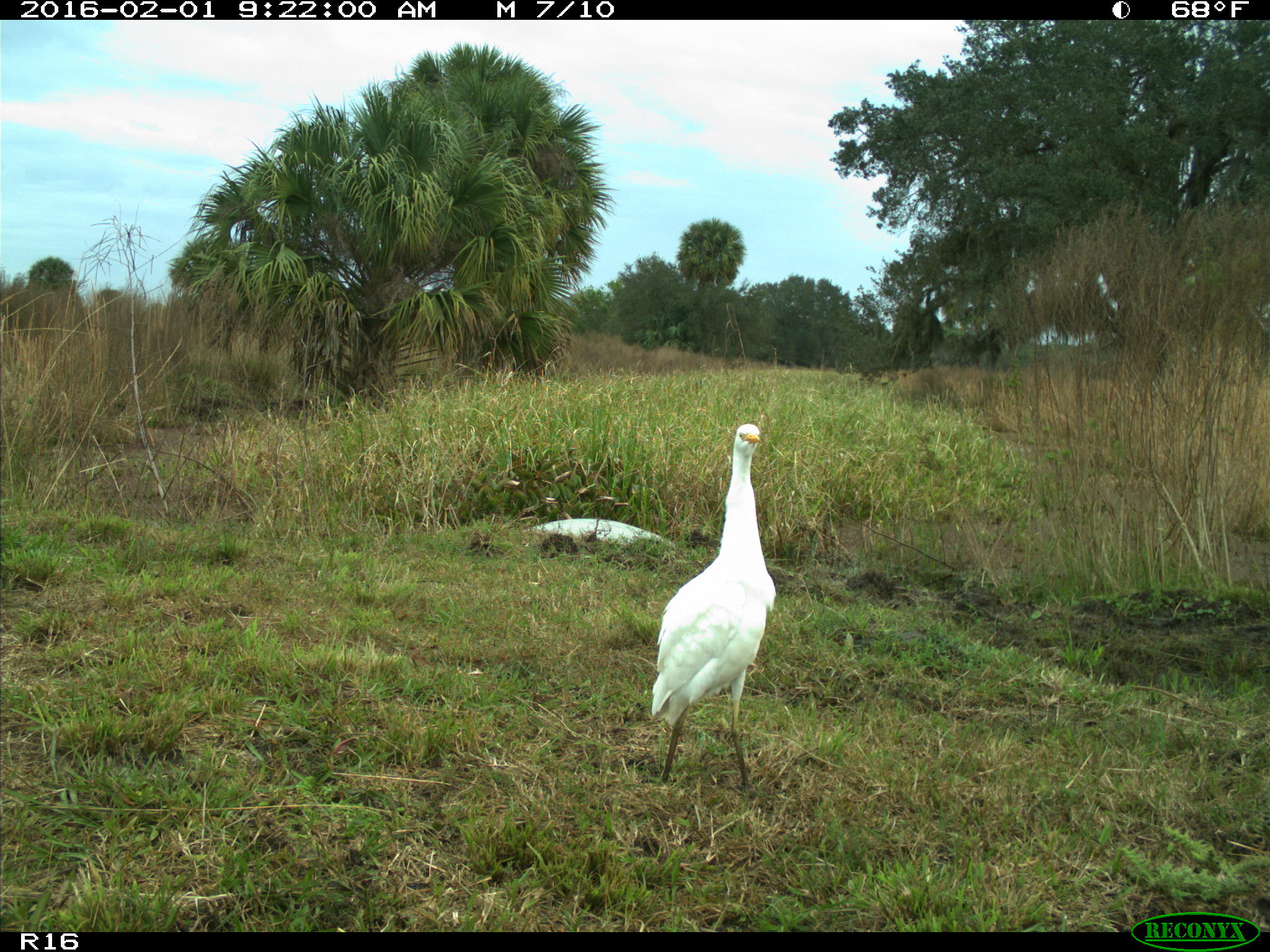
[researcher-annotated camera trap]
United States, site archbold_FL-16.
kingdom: Animalia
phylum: Chordata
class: Aves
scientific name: Aves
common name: birds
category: unidentified bird